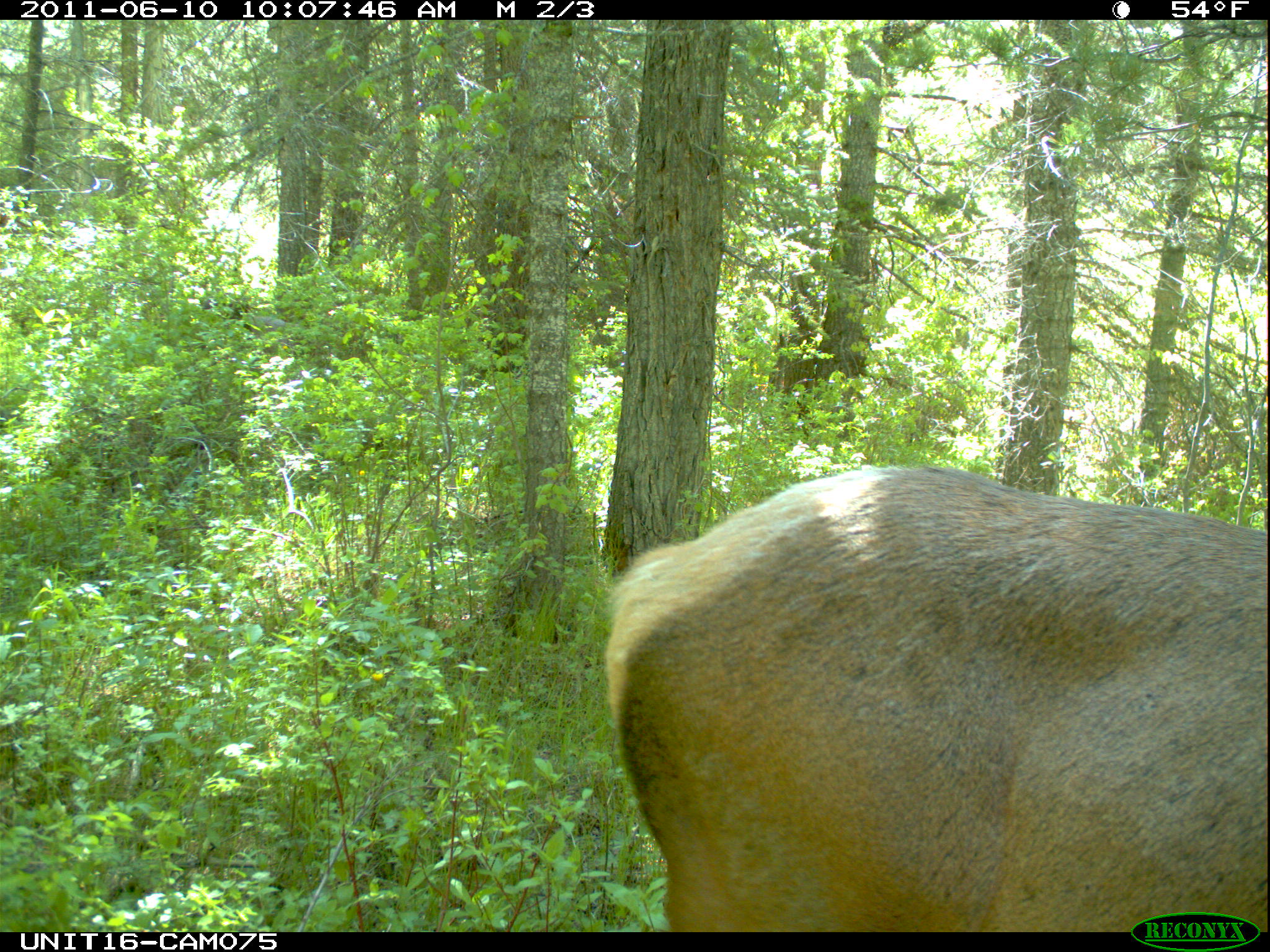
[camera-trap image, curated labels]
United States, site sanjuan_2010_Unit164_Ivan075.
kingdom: Animalia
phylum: Chordata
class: Mammalia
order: Artiodactyla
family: Cervidae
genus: Cervus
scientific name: Cervus elaphus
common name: red deer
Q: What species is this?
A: Cervus elaphus (red deer).